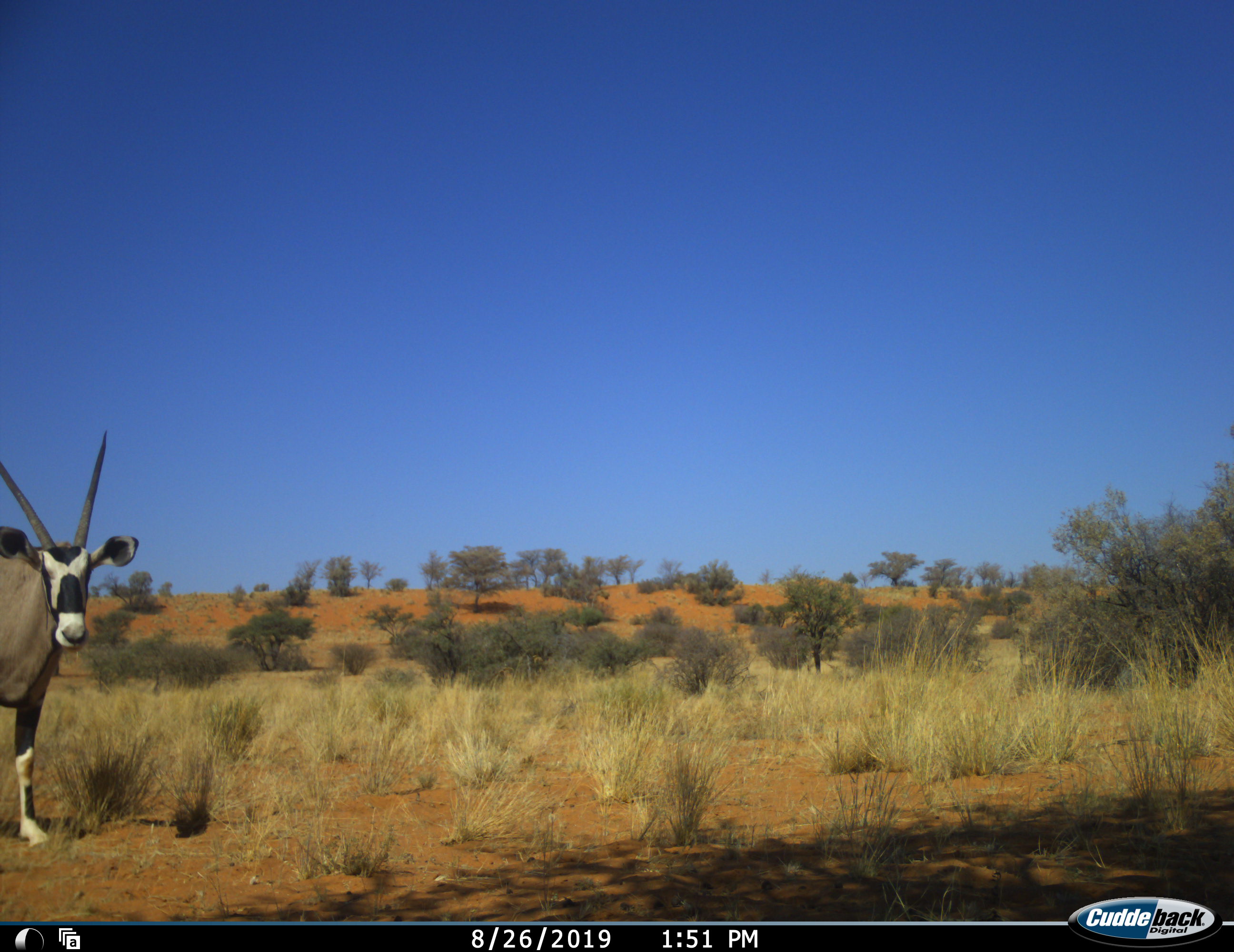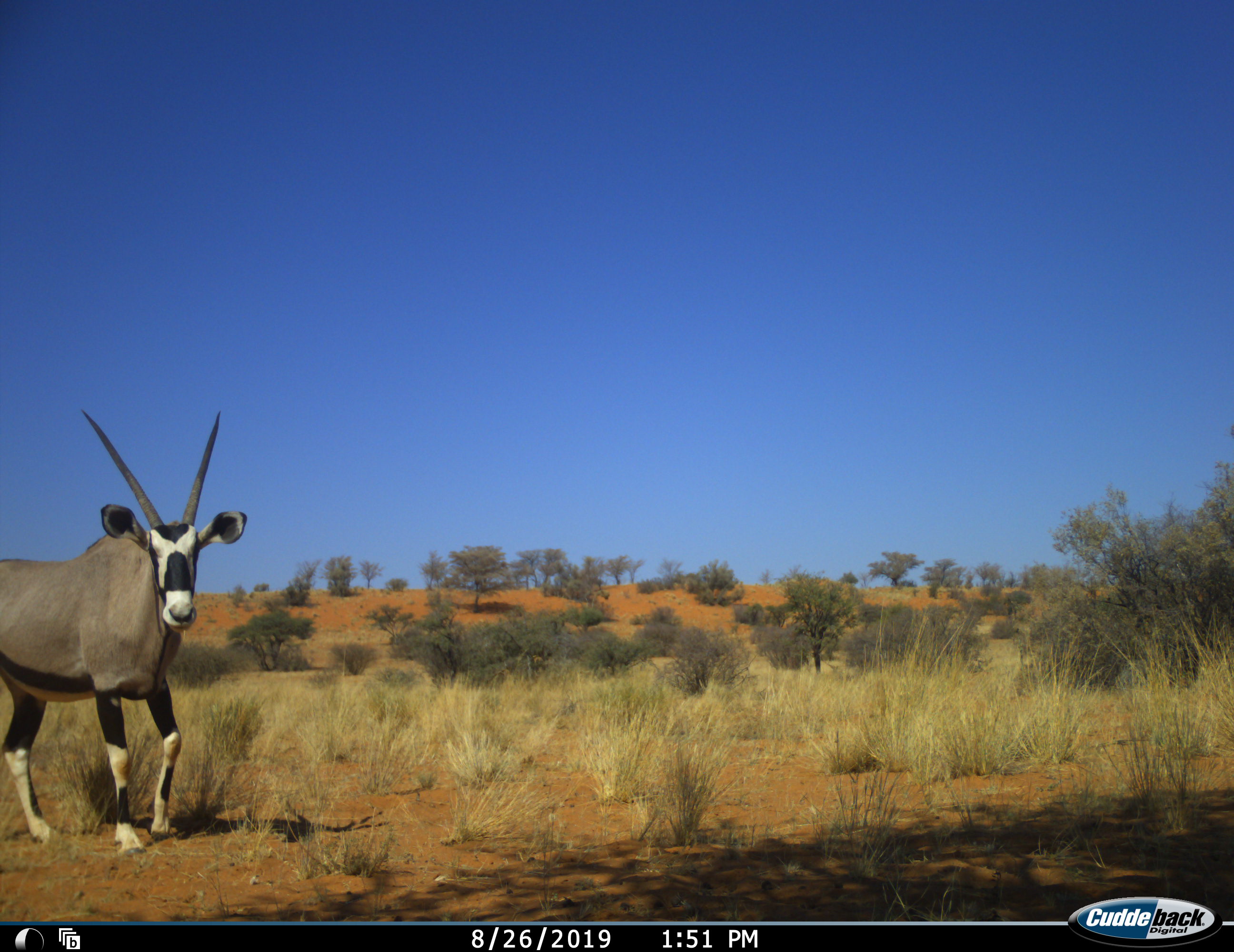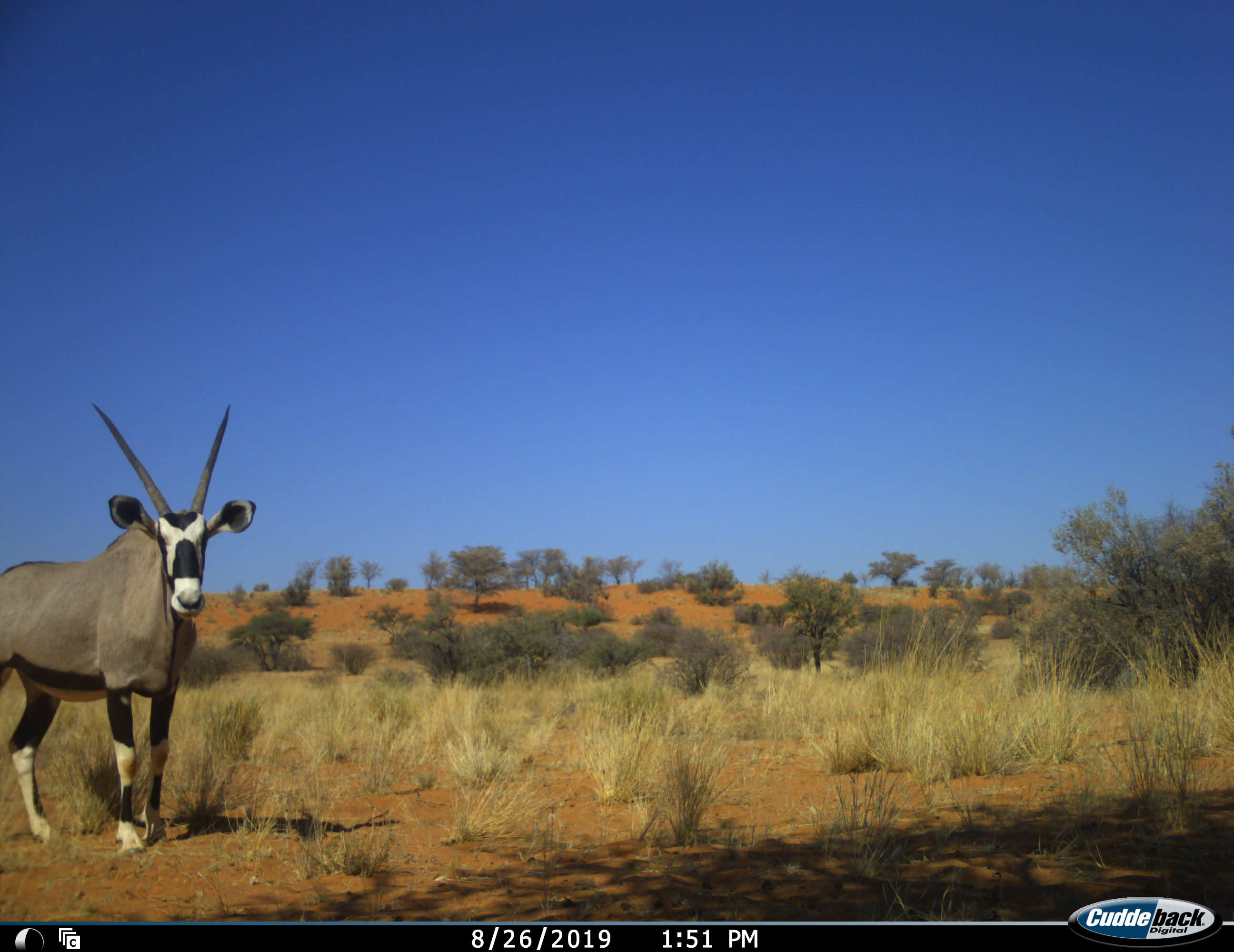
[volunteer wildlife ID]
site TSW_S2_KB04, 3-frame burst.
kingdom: Animalia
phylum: Chordata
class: Mammalia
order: Artiodactyla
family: Bovidae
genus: Oryx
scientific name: Oryx gazella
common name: gemsbok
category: oryx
Oryx (gemsbok) (Oryx gazella), count 1. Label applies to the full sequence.